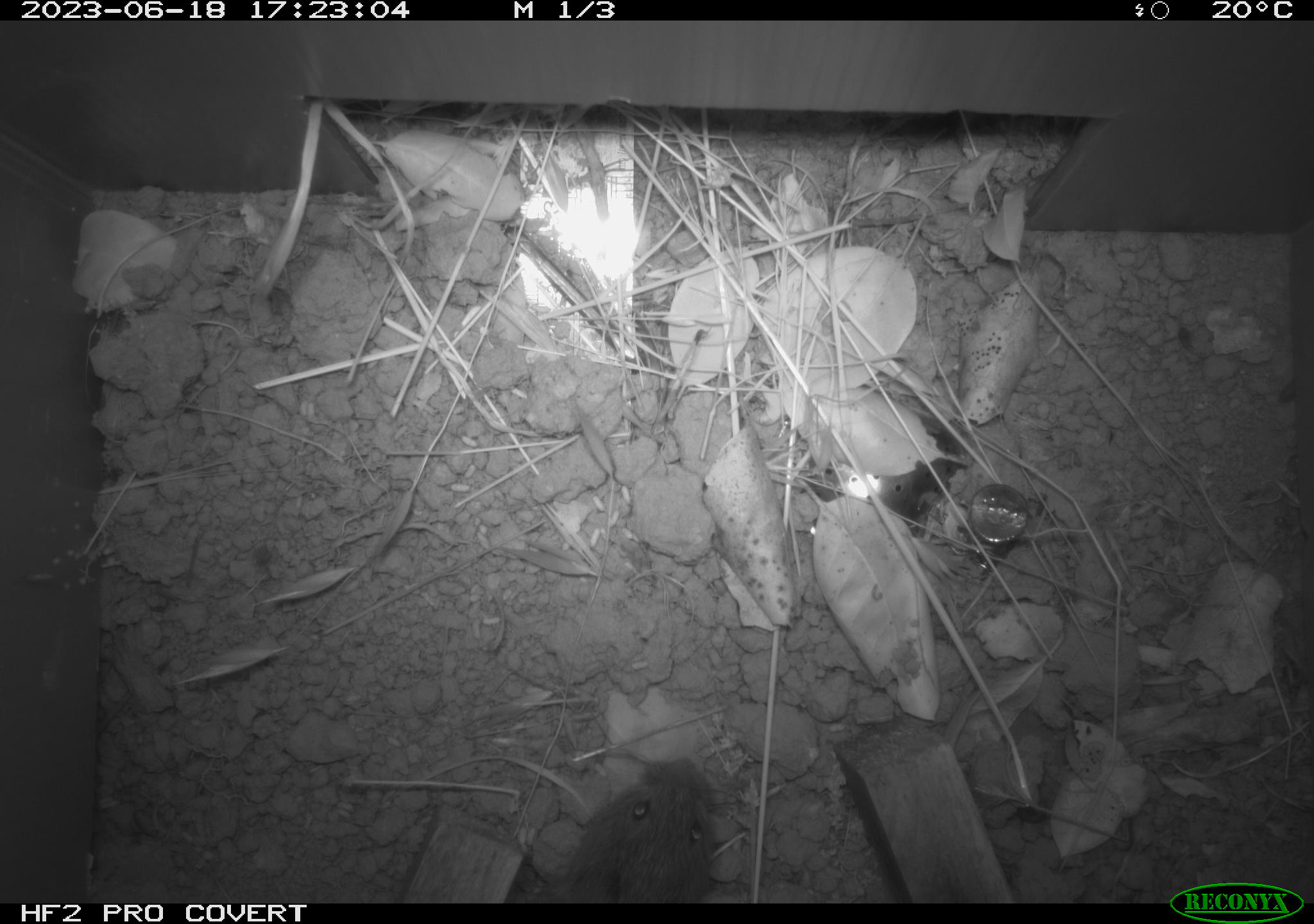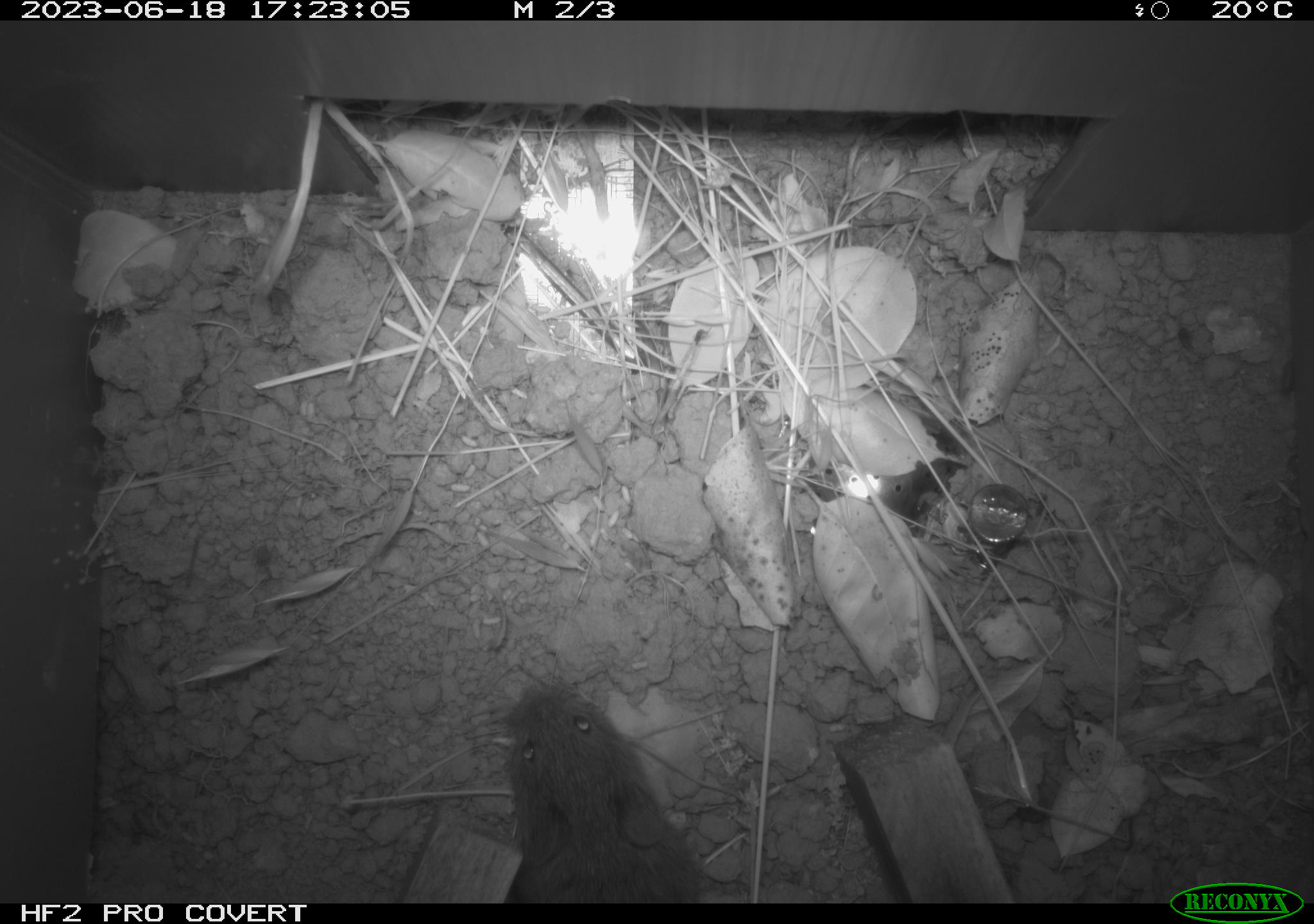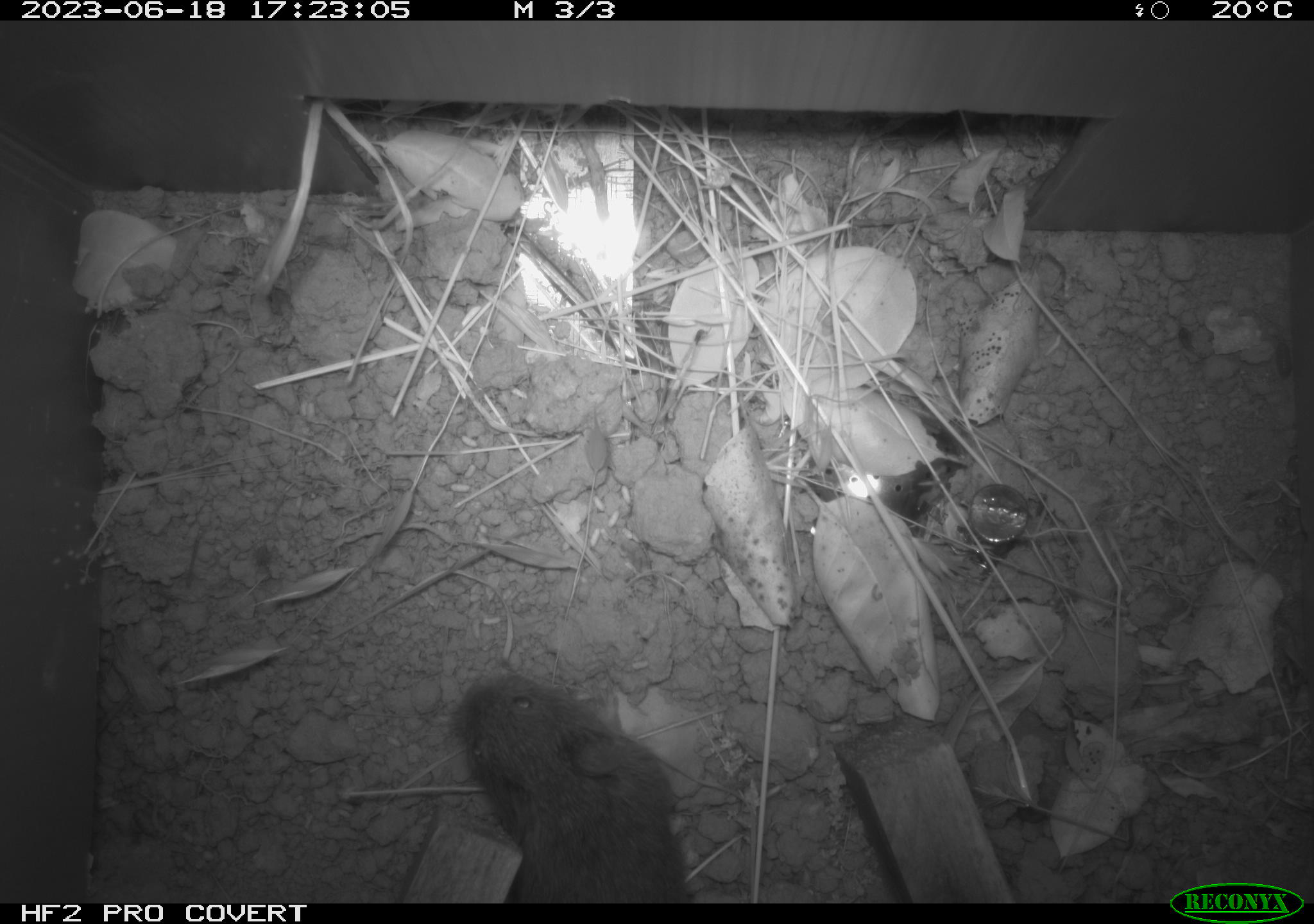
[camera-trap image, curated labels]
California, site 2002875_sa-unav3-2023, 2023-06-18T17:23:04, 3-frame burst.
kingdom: Animalia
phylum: Chordata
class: Mammalia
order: Rodentia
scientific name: Rodentia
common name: mouse species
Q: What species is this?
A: Mouse species (Rodentia).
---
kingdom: Animalia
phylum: Chordata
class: Mammalia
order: Rodentia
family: Cricetidae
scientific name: Arvicolinae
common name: voles, lemmings, and muskrats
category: arvicolinae subfamily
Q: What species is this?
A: Arvicolinae subfamily (voles, lemmings, and muskrats) (Arvicolinae).